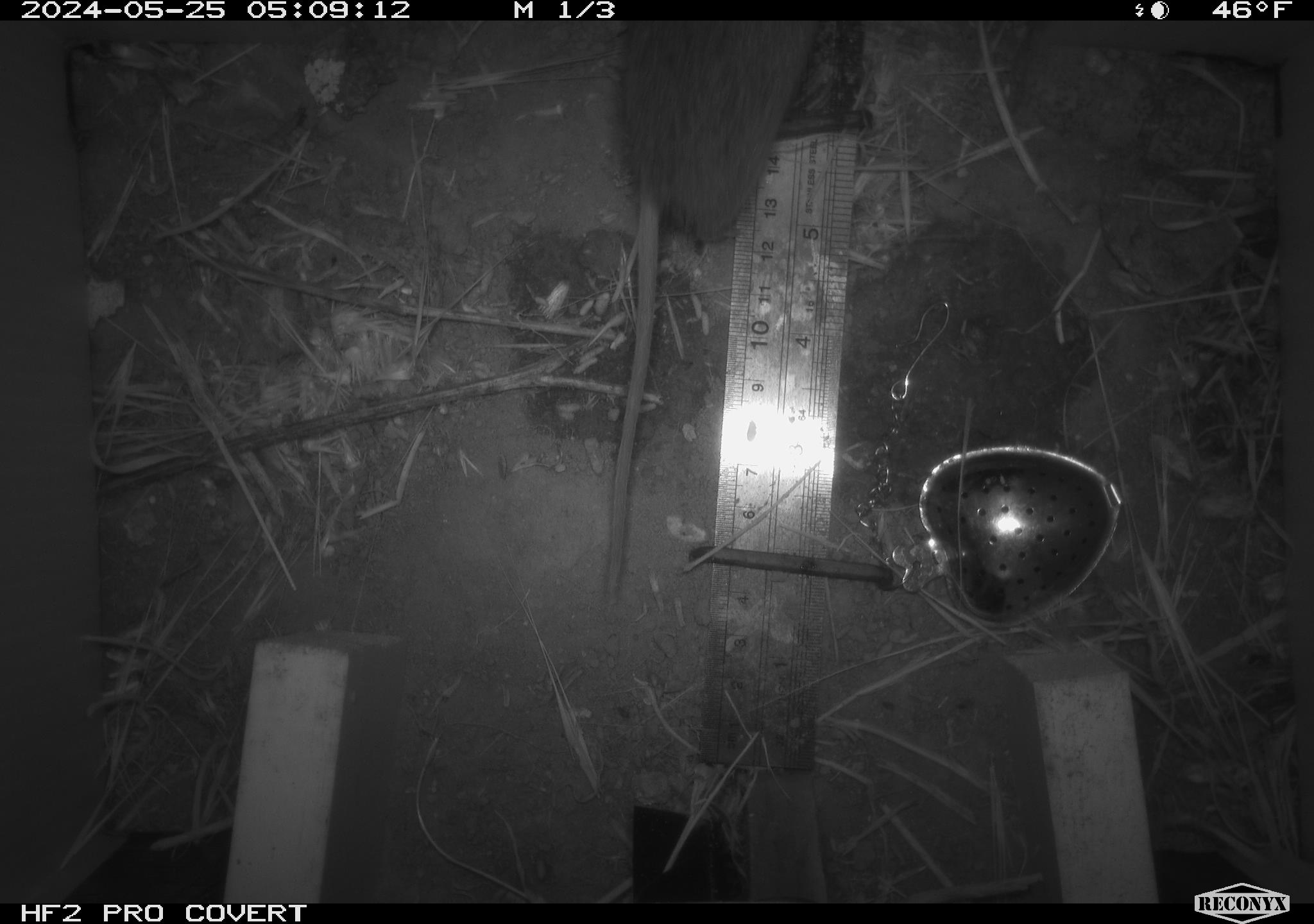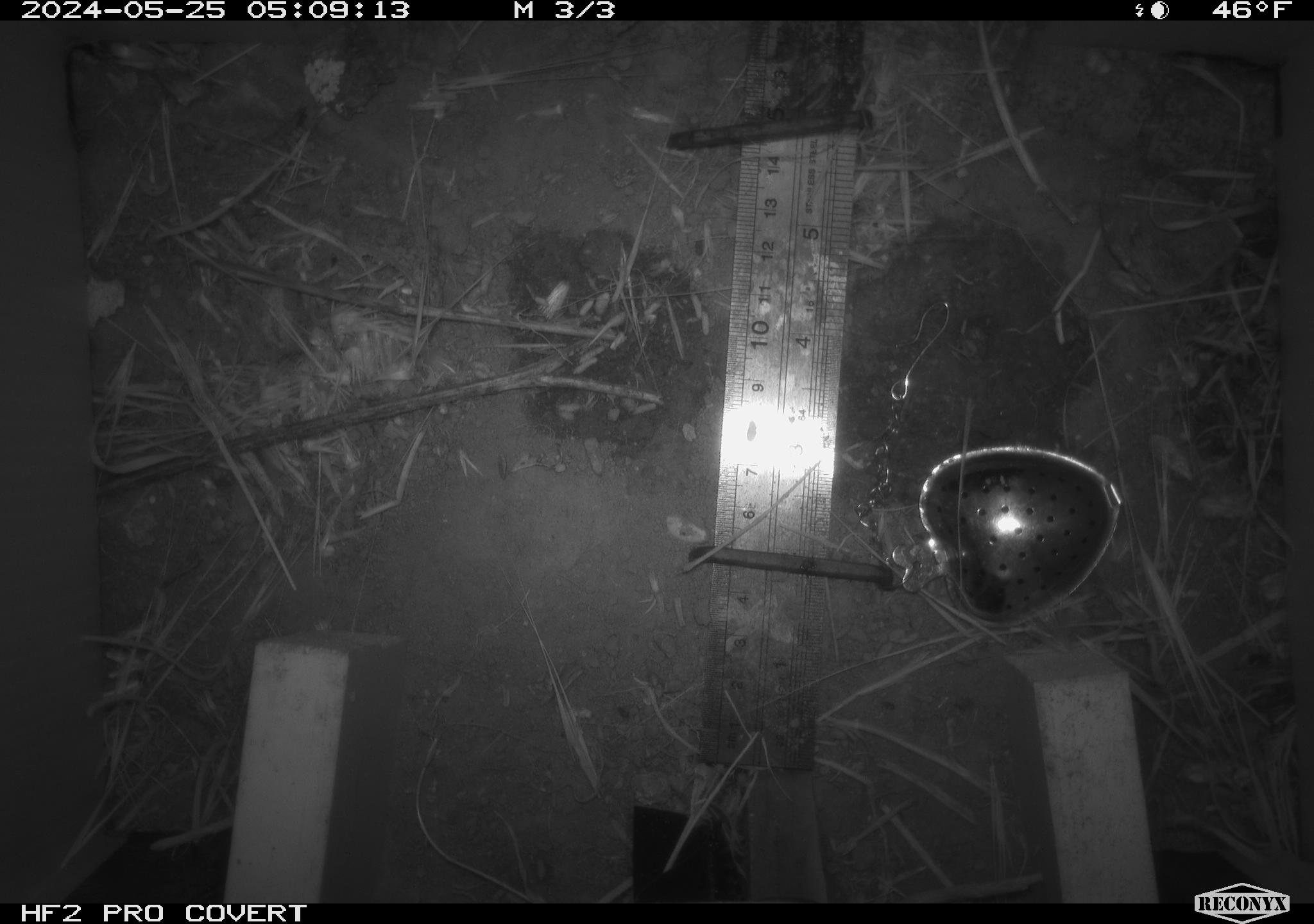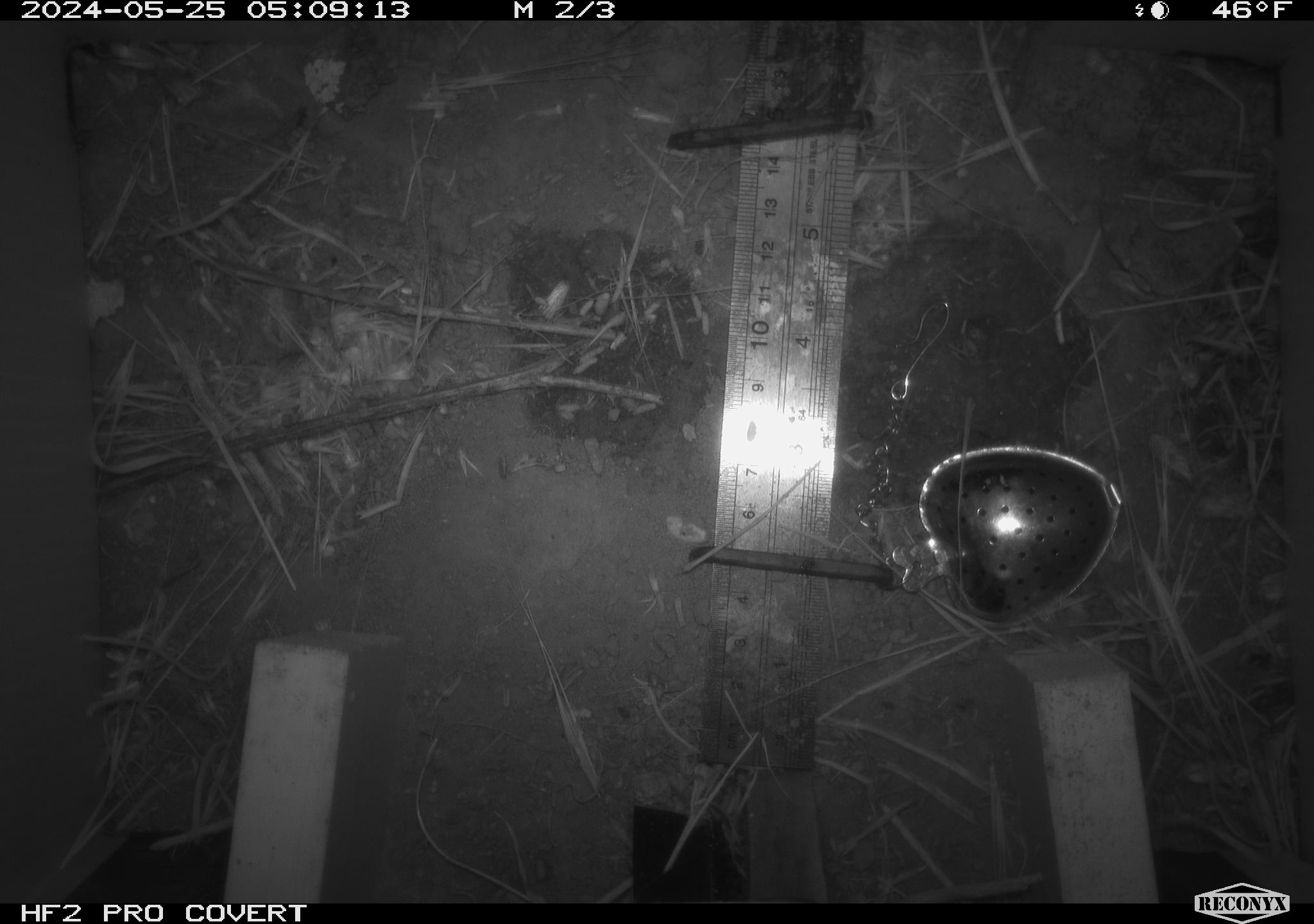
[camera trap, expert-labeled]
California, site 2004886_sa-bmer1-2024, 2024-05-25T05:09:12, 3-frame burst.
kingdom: Animalia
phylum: Chordata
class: Mammalia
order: Rodentia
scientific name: Rodentia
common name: mouse species